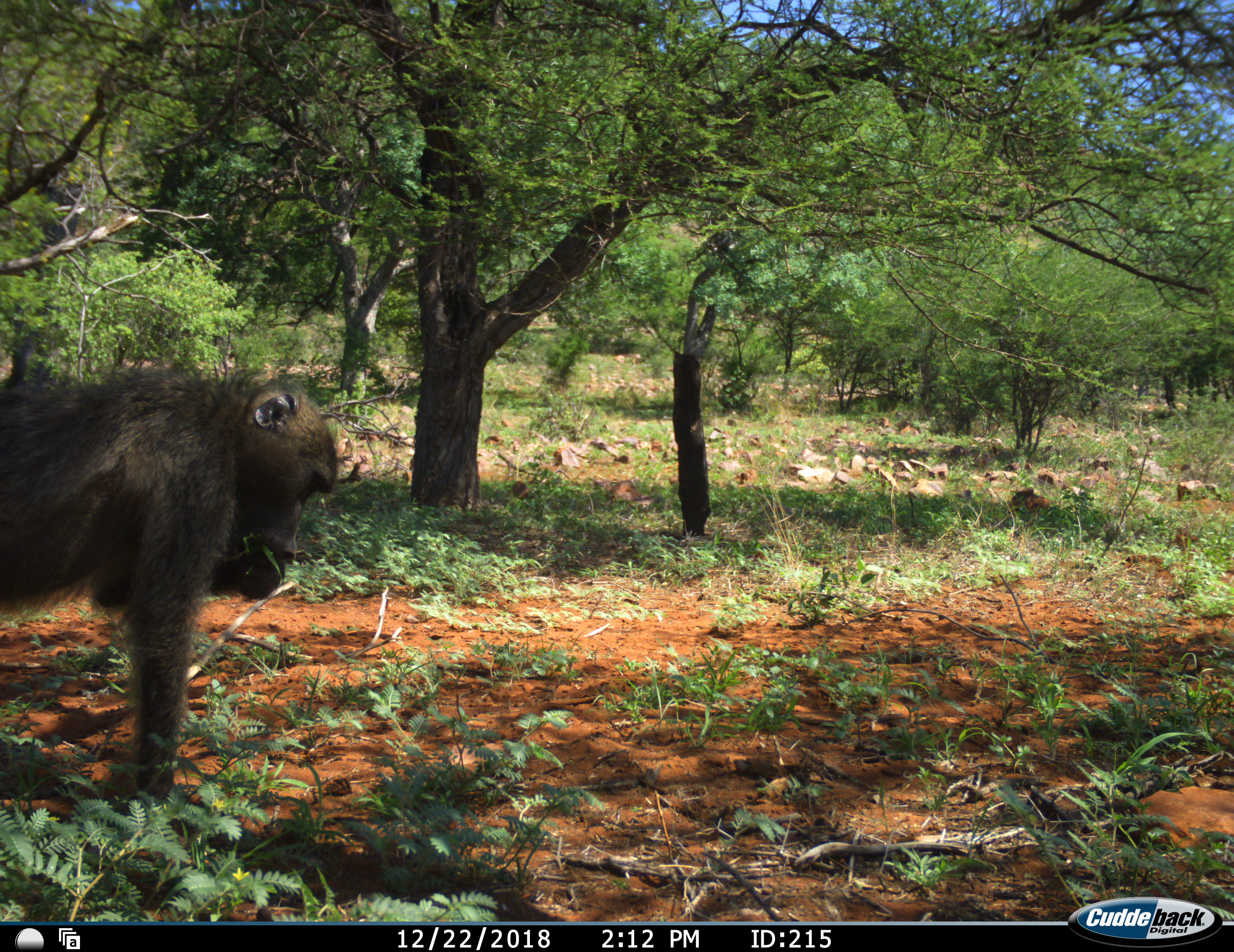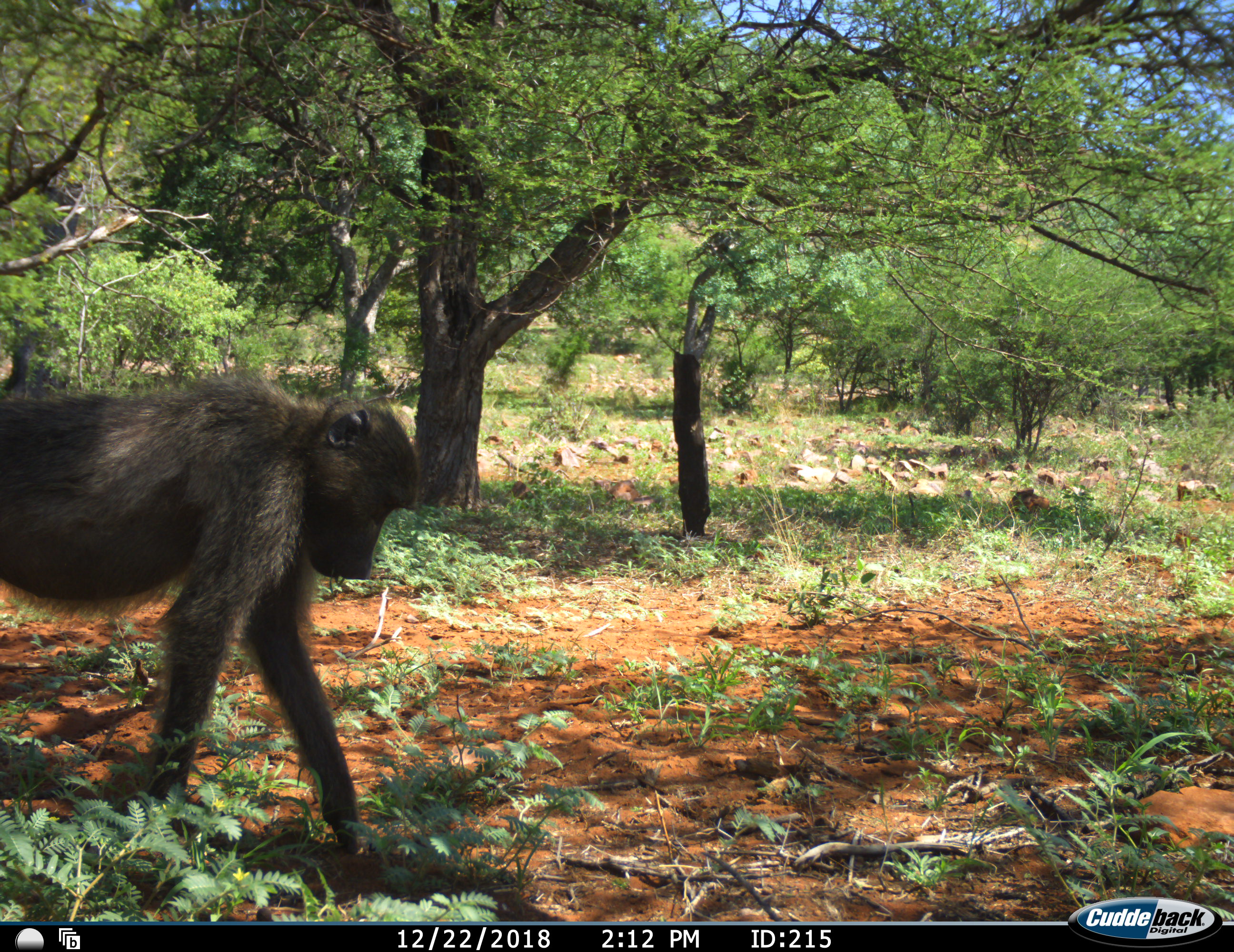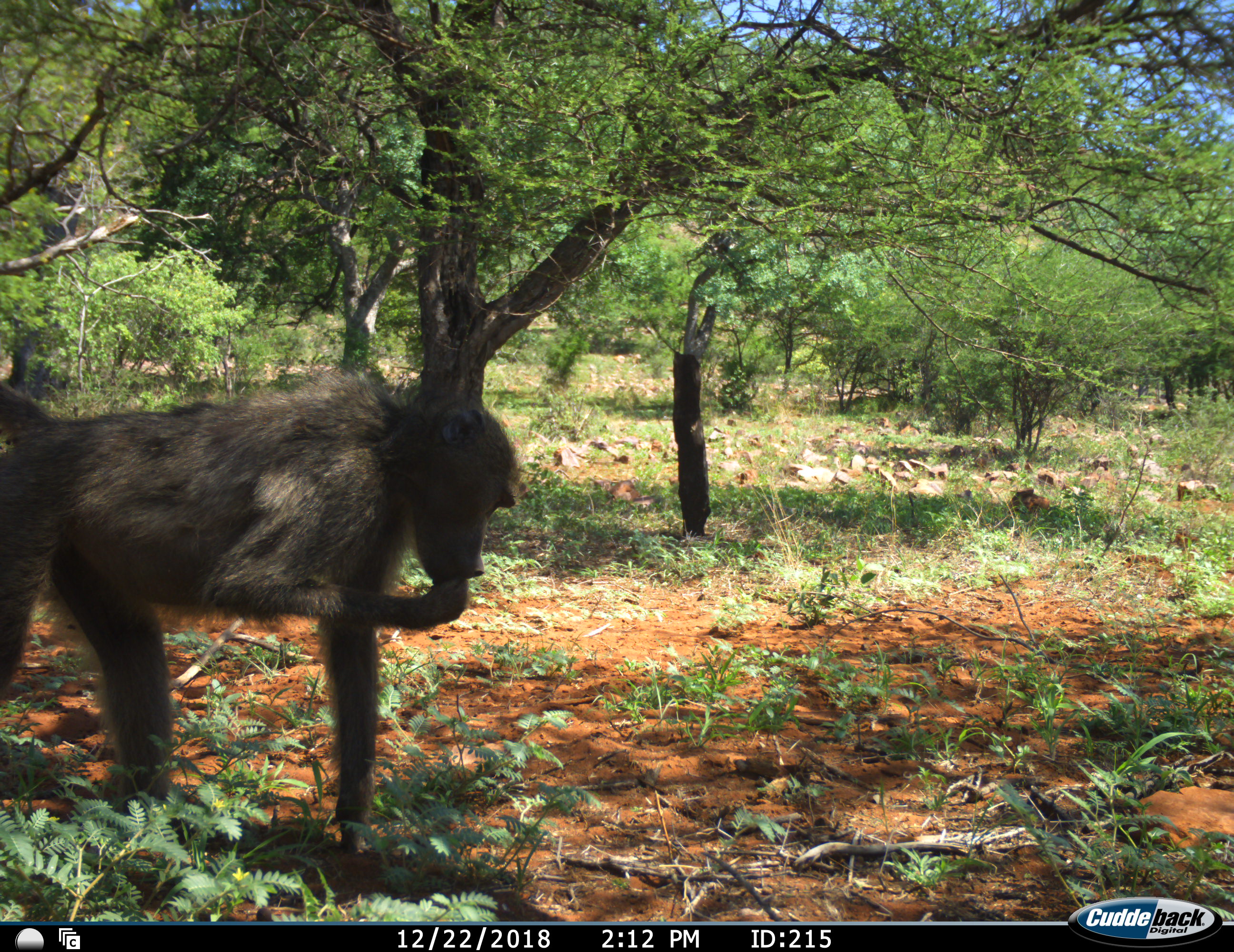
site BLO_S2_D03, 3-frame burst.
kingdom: Animalia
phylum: Chordata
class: Mammalia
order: Primates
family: Cercopithecidae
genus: Papio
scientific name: Papio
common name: baboon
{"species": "baboon (Papio)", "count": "1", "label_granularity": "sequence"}